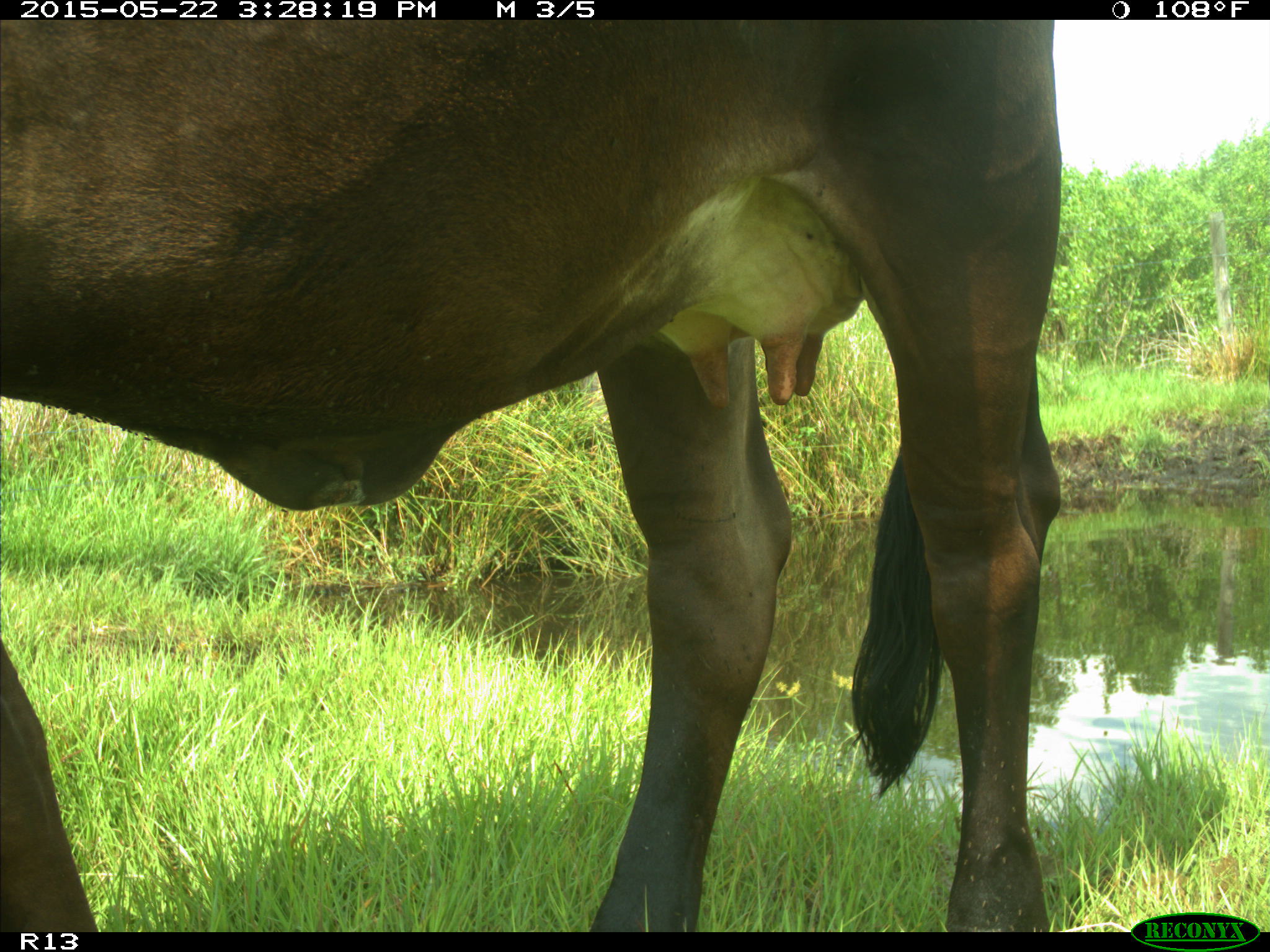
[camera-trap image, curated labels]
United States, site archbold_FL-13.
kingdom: Animalia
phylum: Chordata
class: Mammalia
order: Artiodactyla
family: Bovidae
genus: Bos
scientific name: Bos taurus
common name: domestic cow